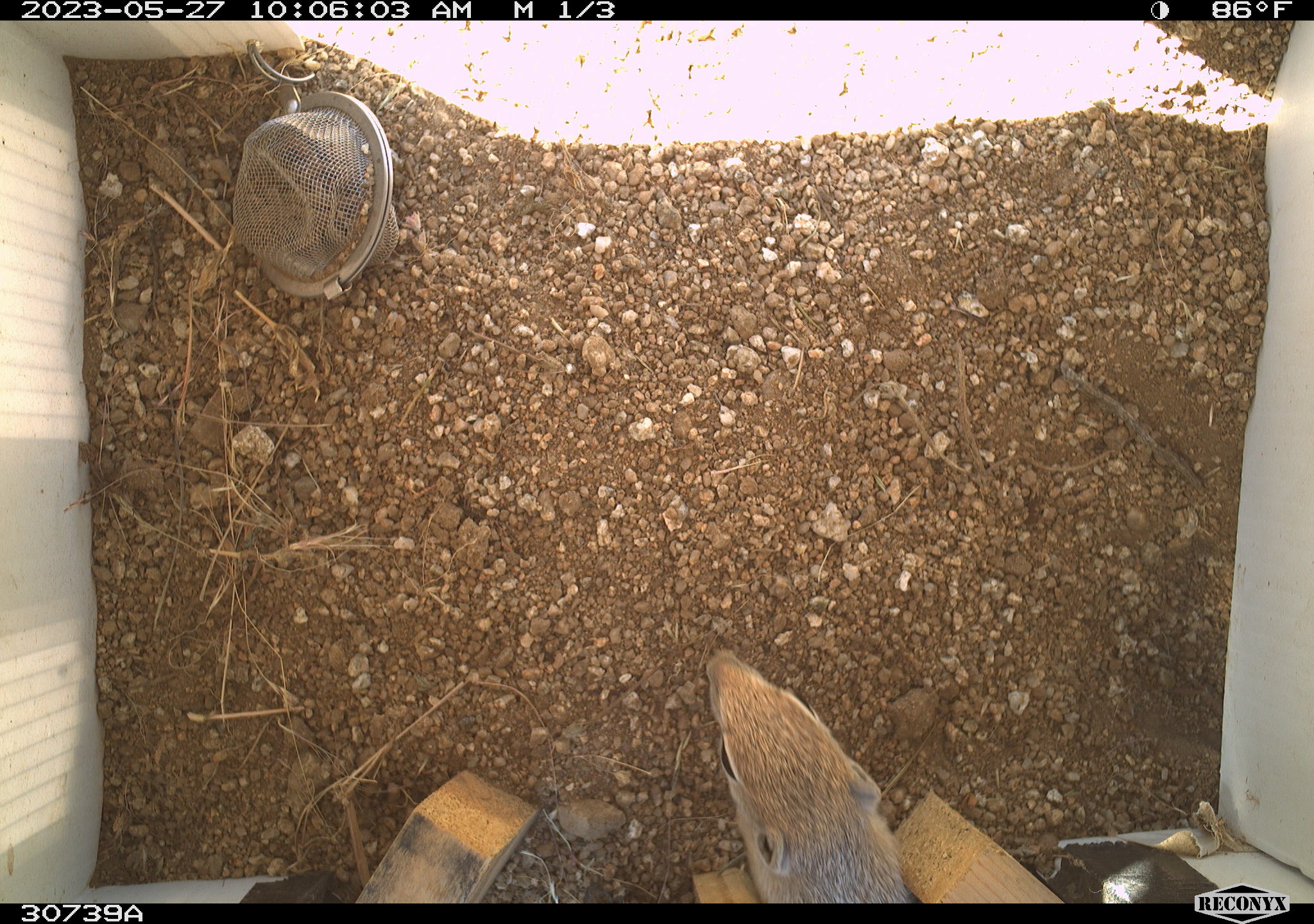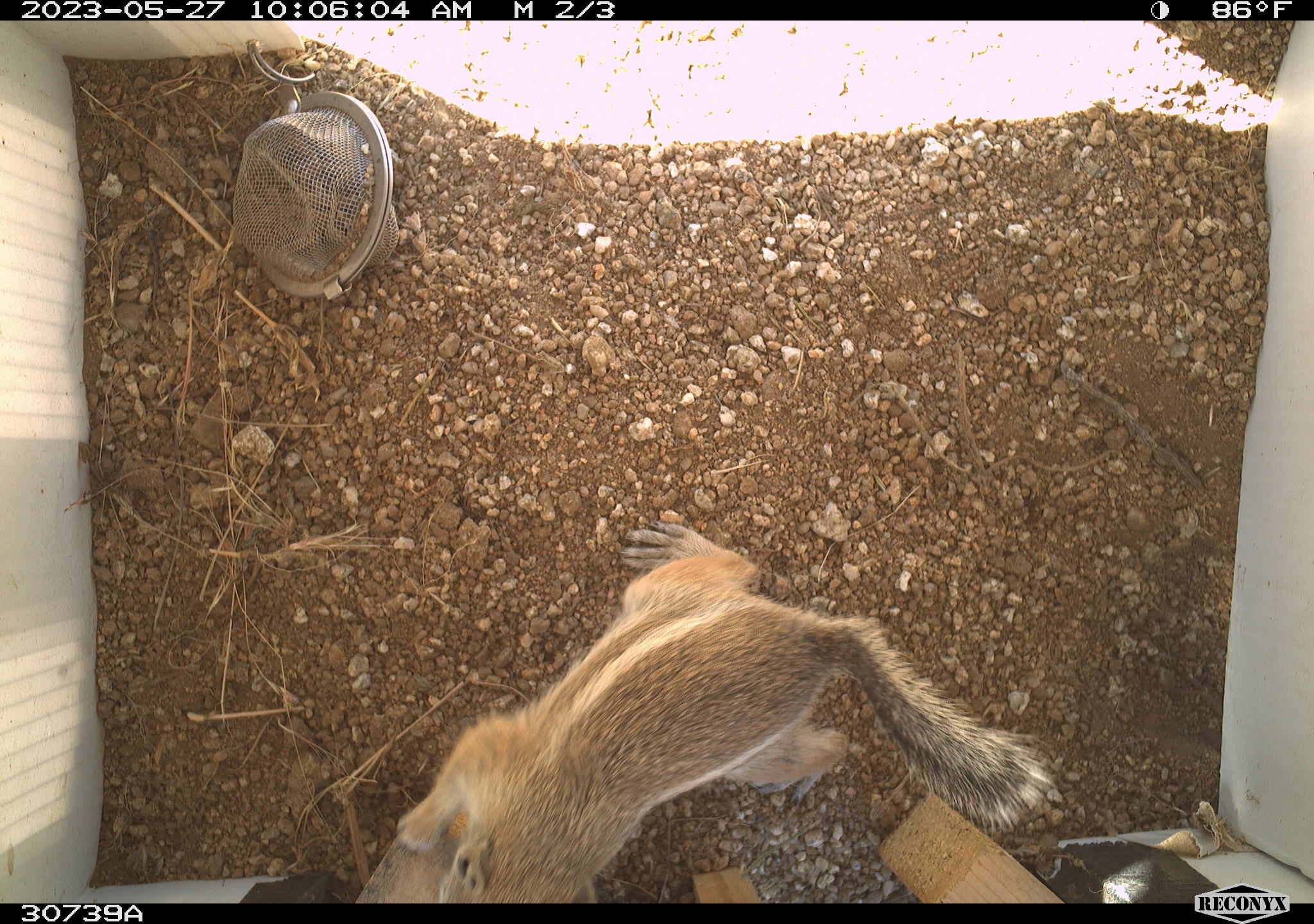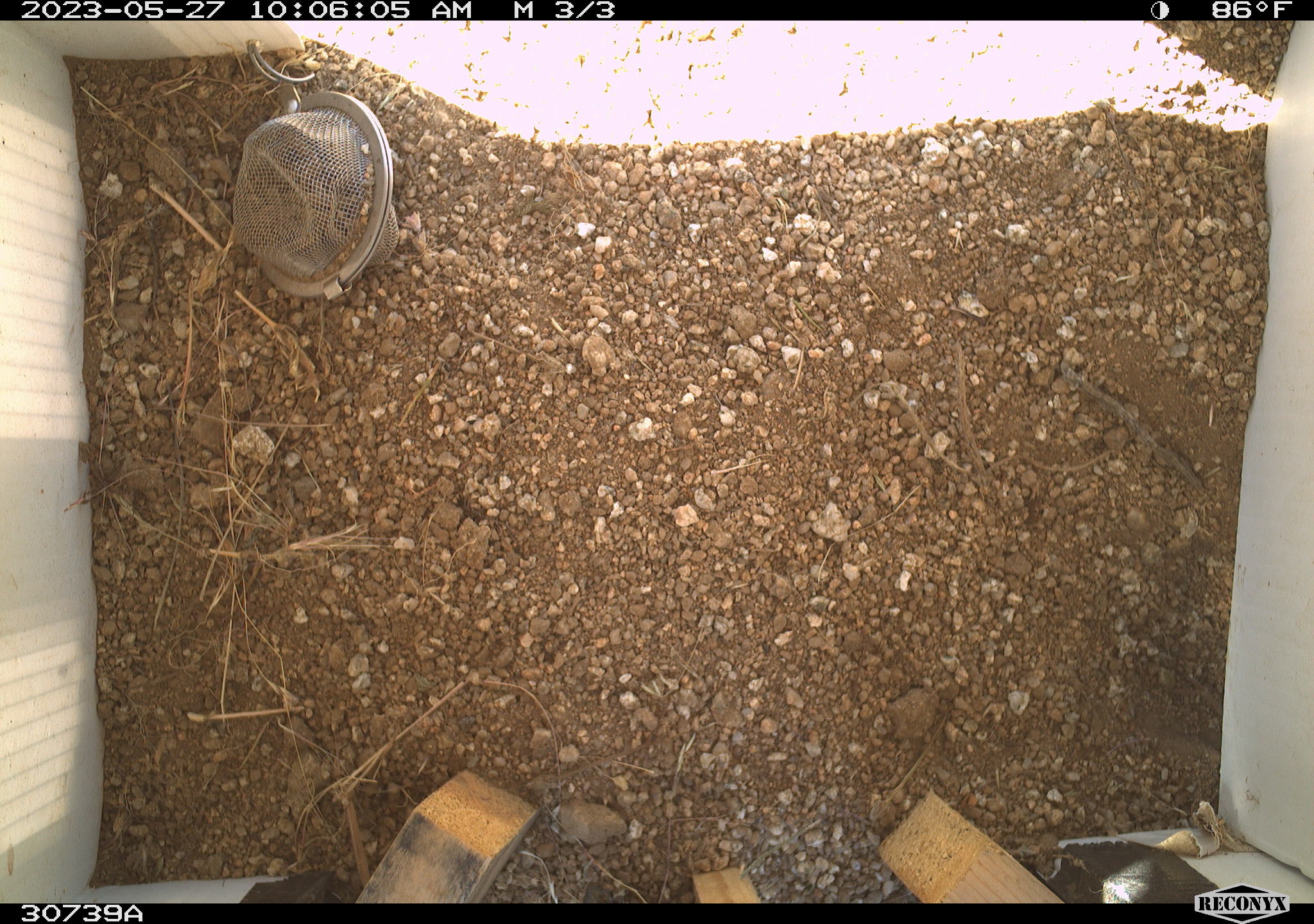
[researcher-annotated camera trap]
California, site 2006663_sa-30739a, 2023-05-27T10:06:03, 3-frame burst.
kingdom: Animalia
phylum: Chordata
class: Mammalia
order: Rodentia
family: Sciuridae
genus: Ammospermophilus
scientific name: Ammospermophilus leucurus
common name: white-tailed antelope squirrel